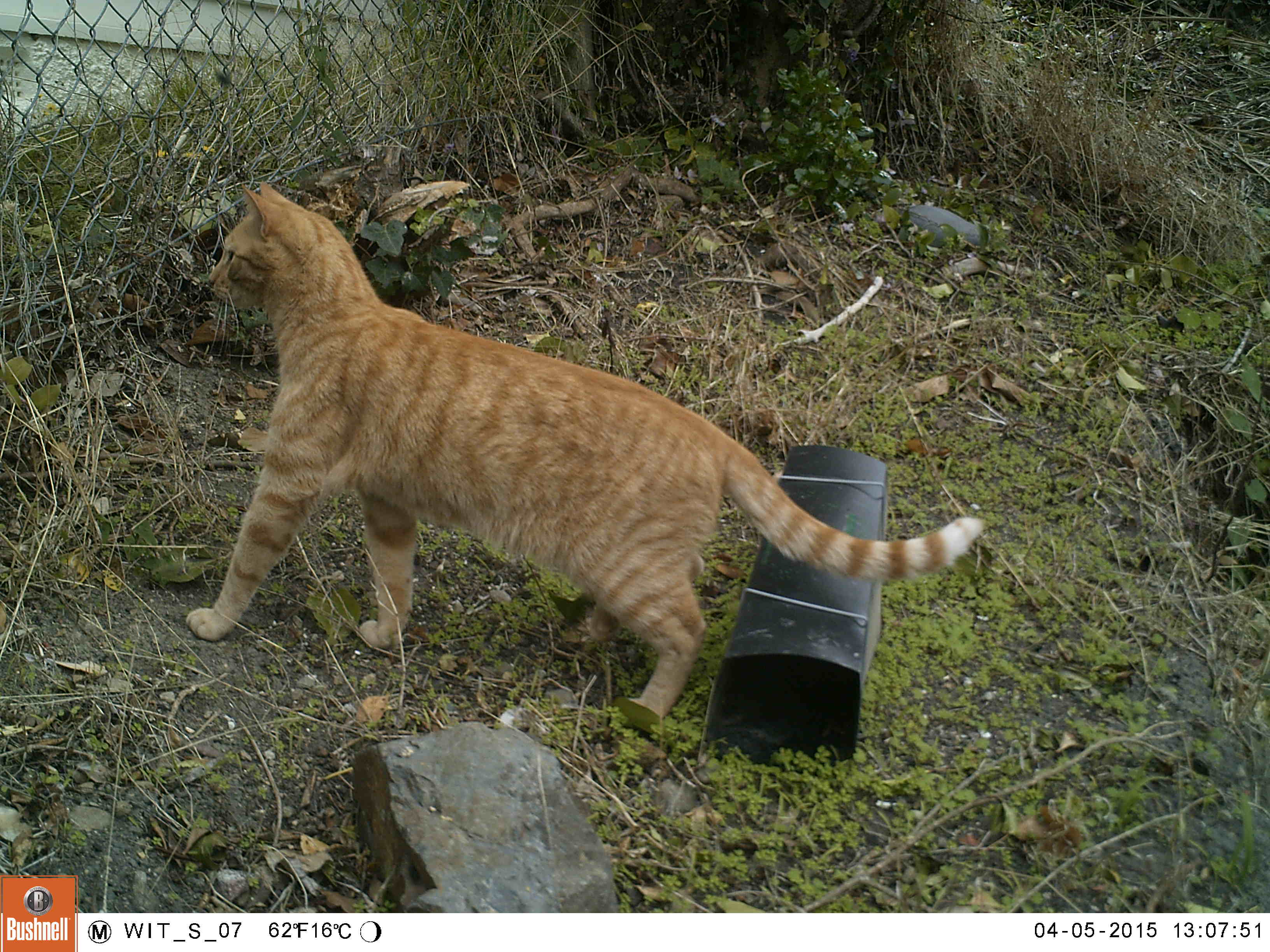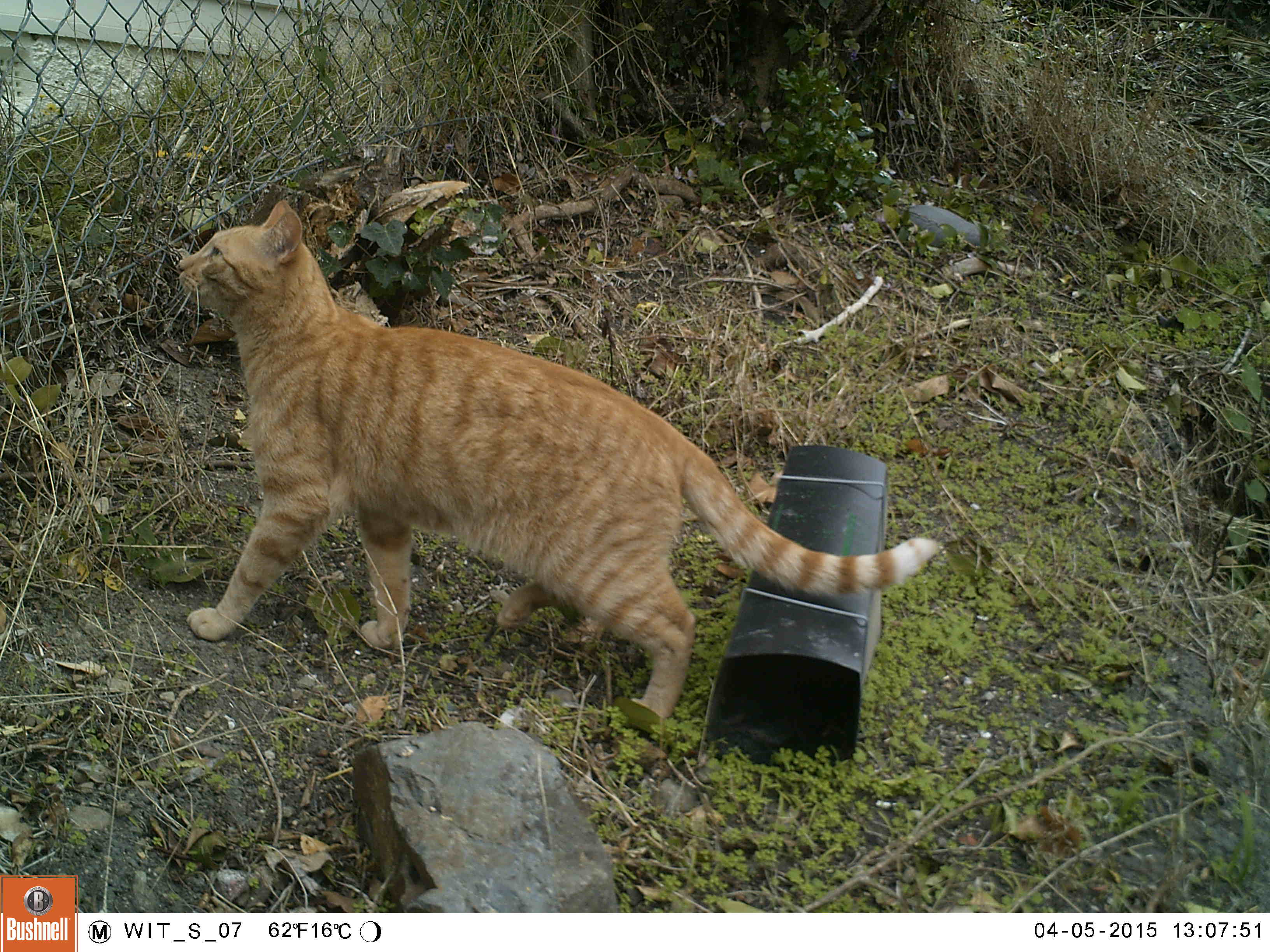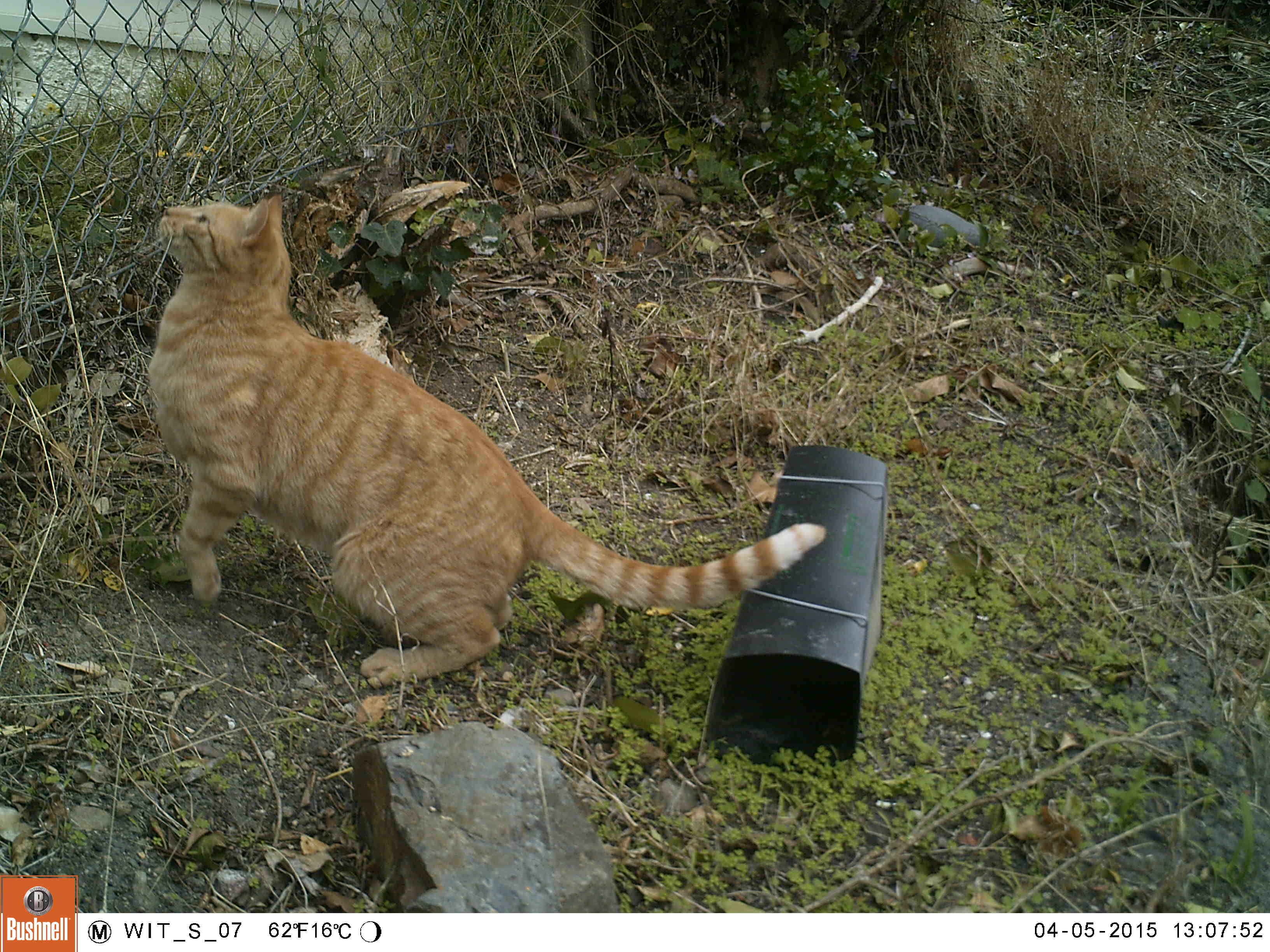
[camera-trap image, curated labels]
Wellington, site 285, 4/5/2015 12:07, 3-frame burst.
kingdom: Animalia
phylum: Chordata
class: Mammalia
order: Carnivora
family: Felidae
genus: Felis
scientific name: Felis catus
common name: cat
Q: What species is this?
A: Cat (Felis catus).